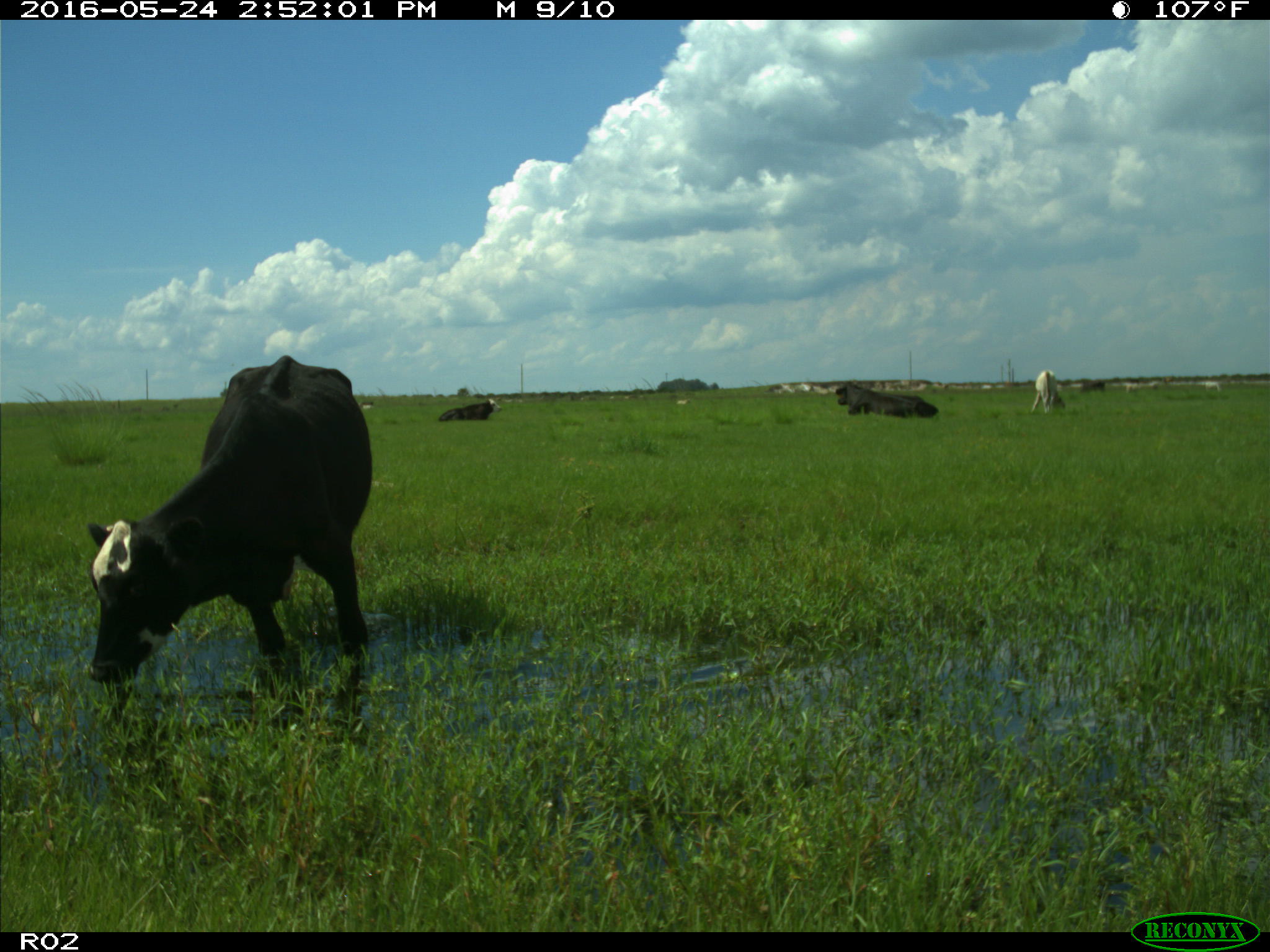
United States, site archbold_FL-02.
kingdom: Animalia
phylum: Chordata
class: Mammalia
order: Artiodactyla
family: Bovidae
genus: Bos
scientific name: Bos taurus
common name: domestic cow